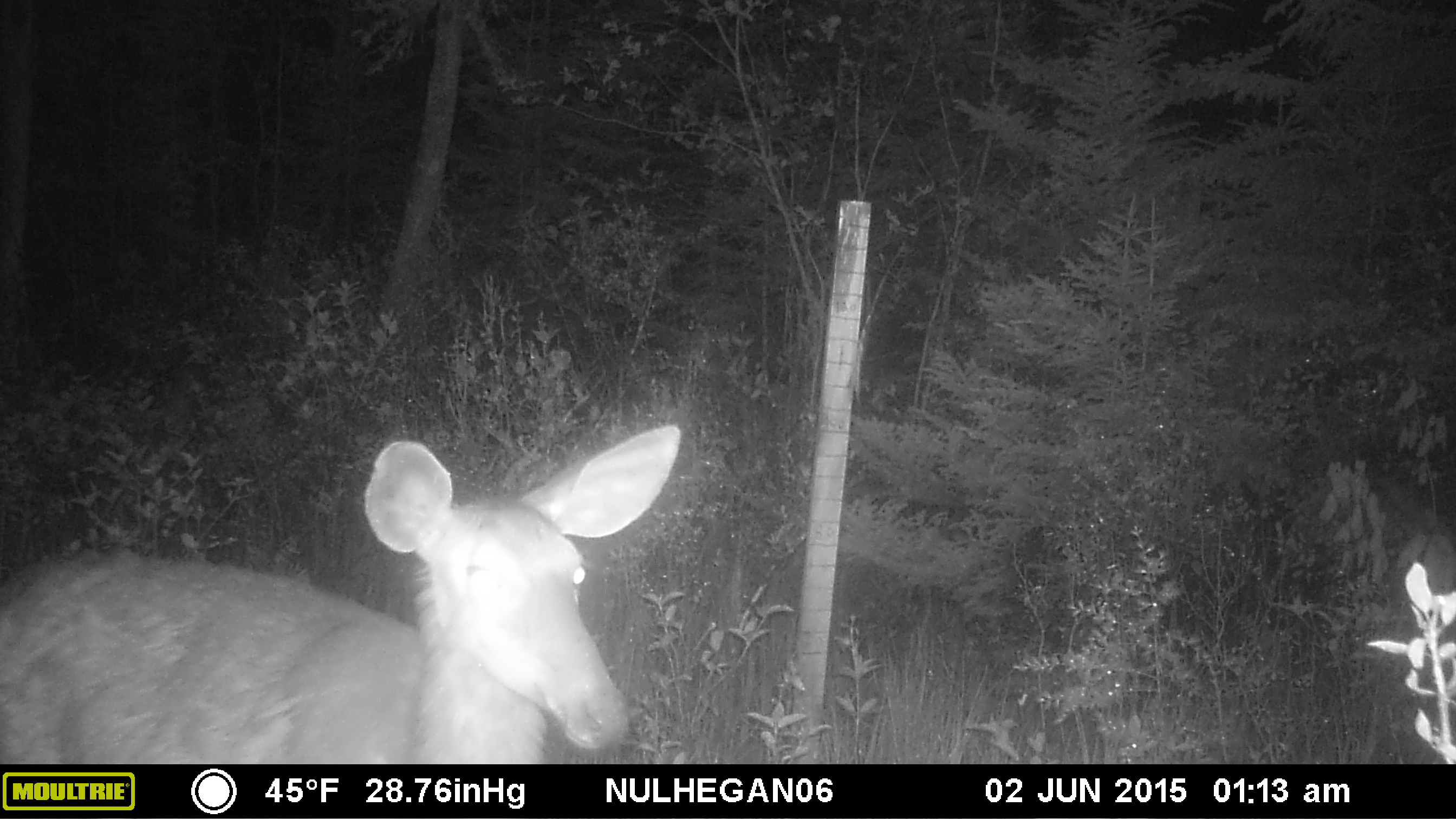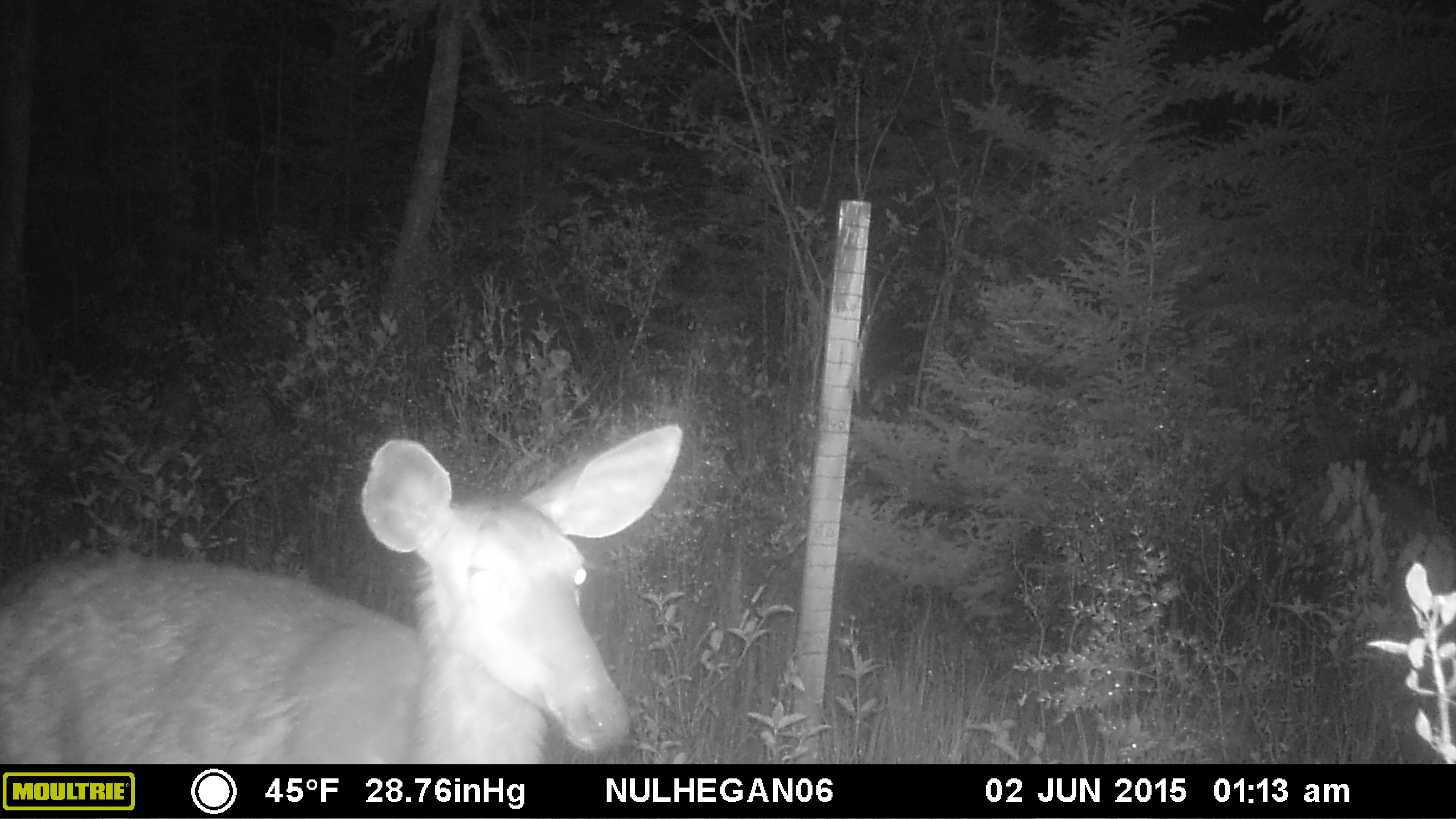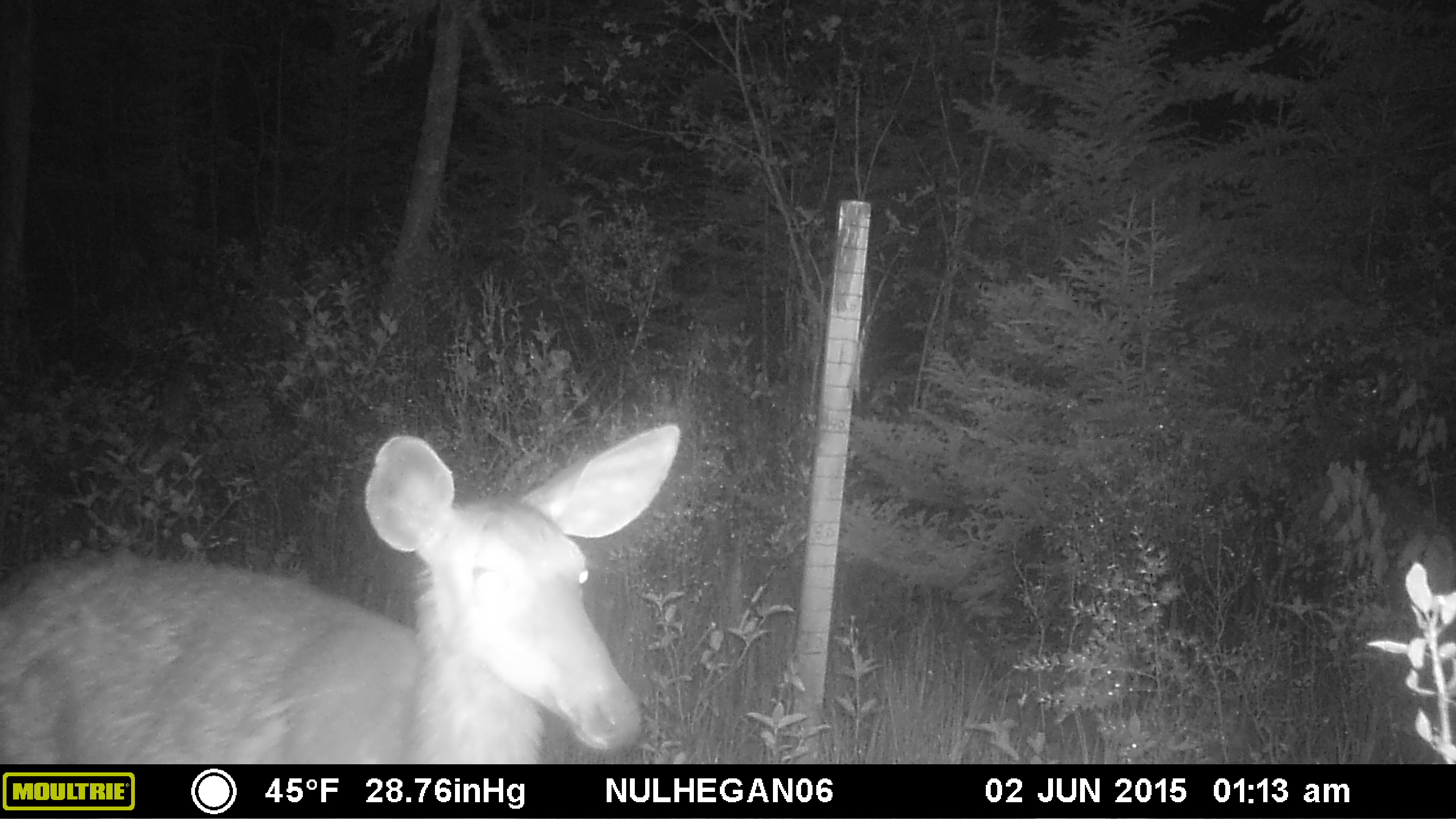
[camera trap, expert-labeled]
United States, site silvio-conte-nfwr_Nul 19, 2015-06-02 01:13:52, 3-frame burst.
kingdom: Animalia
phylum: Chordata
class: Mammalia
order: Artiodactyla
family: Cervidae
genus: Odocoileus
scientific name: Odocoileus virginianus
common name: white-tailed deer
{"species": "white-tailed deer (Odocoileus virginianus)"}